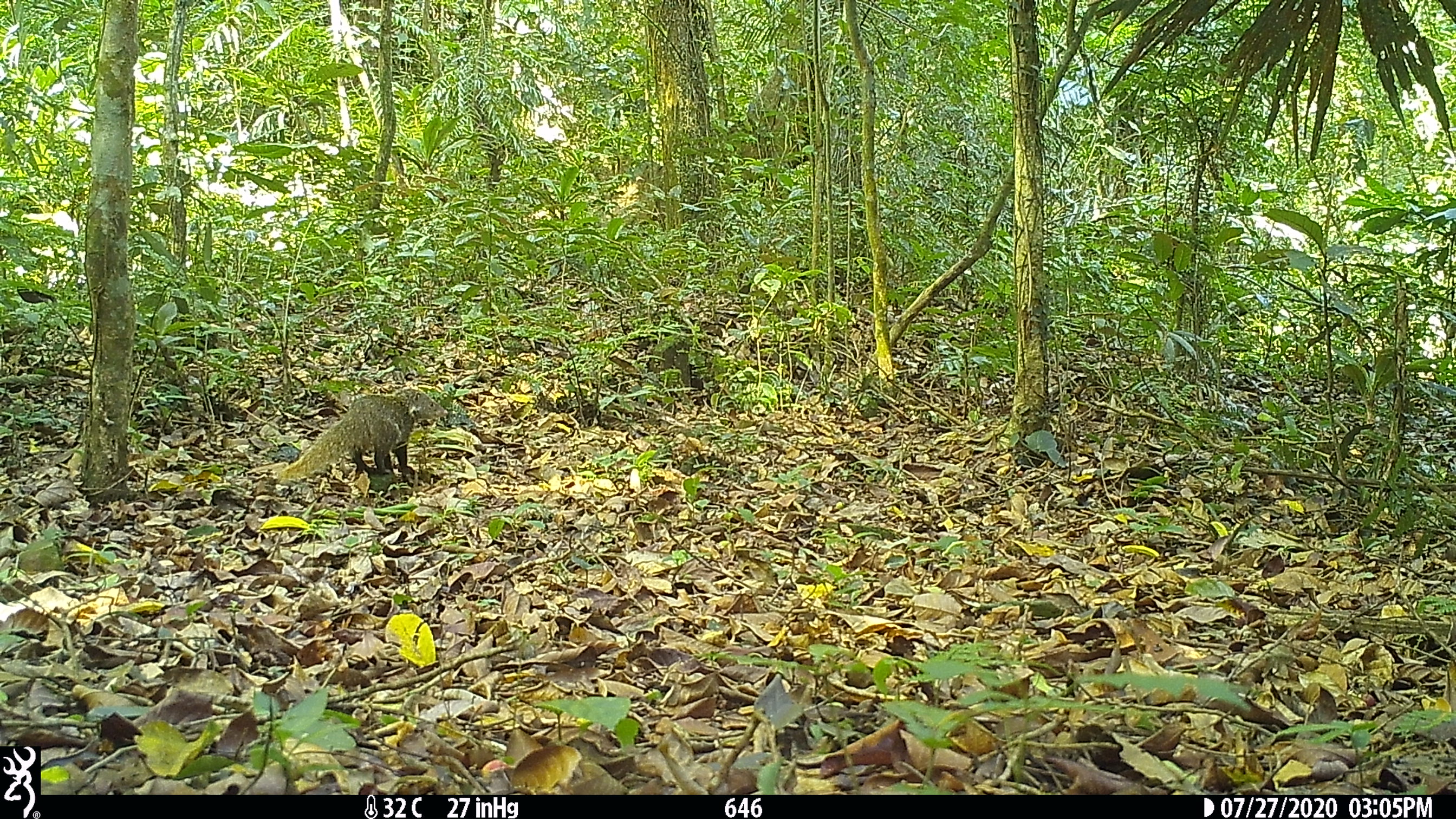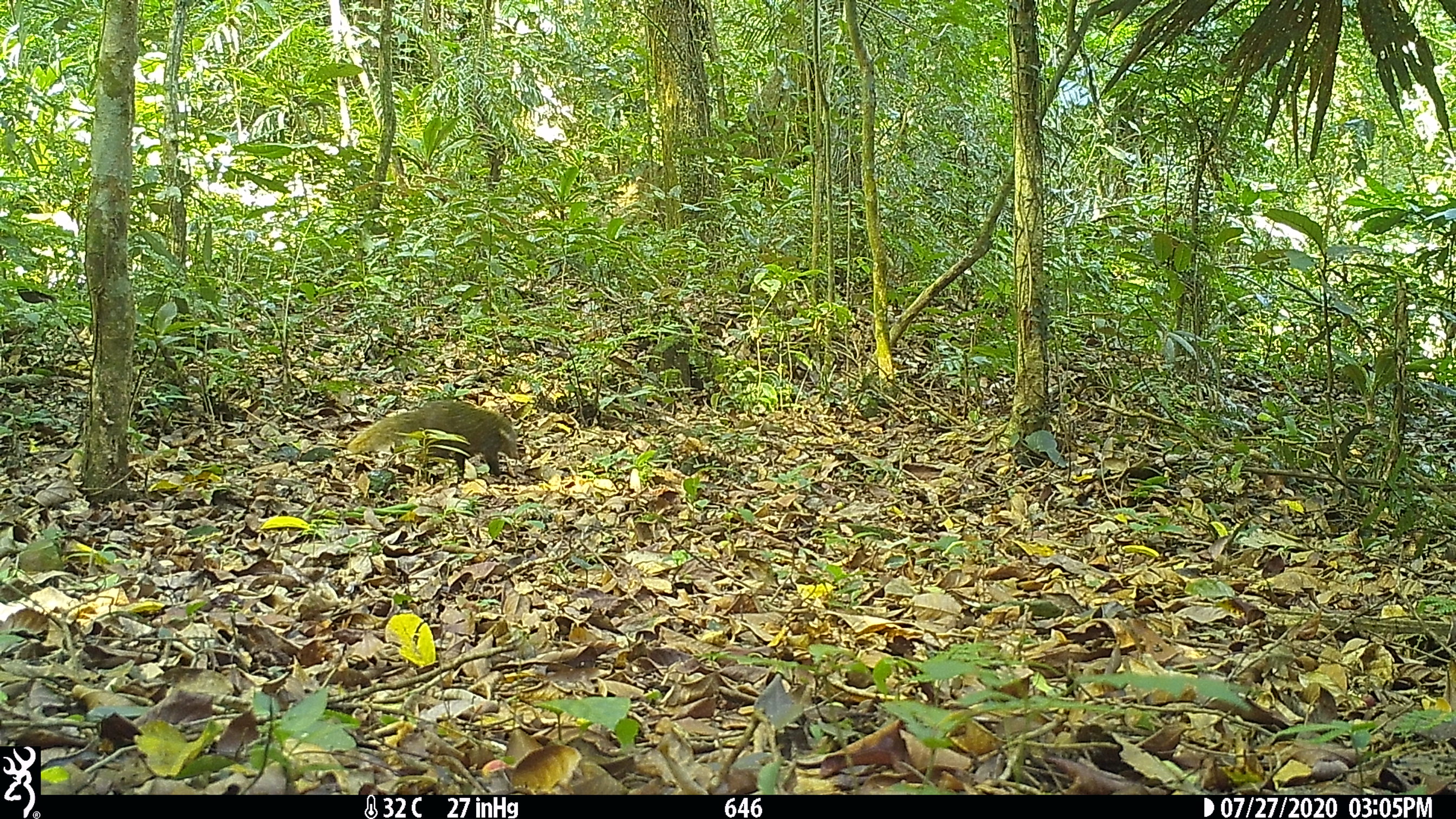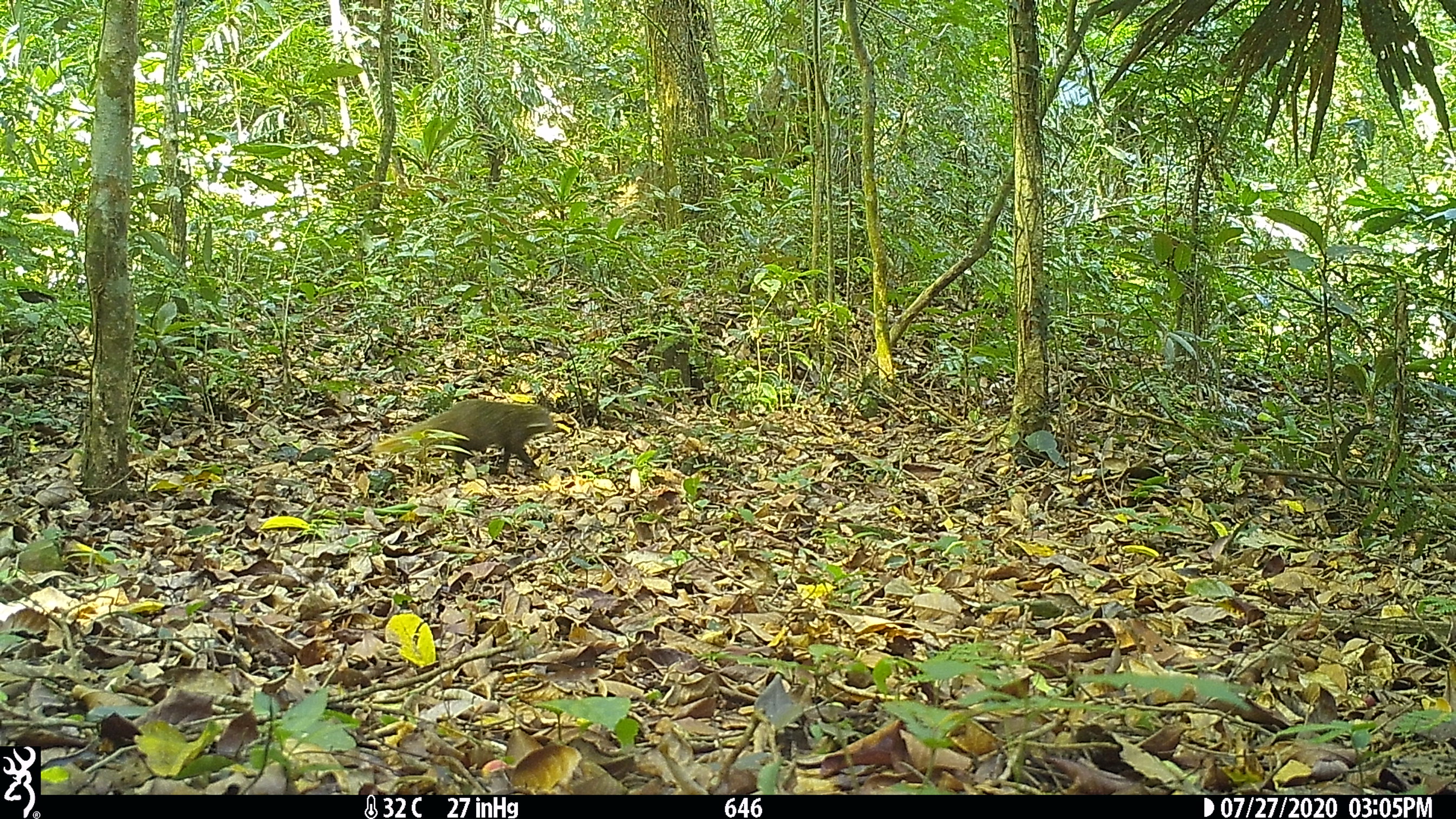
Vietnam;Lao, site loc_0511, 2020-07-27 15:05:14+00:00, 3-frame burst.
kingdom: Animalia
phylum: Chordata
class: Mammalia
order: Carnivora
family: Herpestidae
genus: Urva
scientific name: Urva urva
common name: crab-eating mongoose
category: crab eating mongoose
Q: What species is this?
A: Crab eating mongoose (crab-eating mongoose) (Urva urva).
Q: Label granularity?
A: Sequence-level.